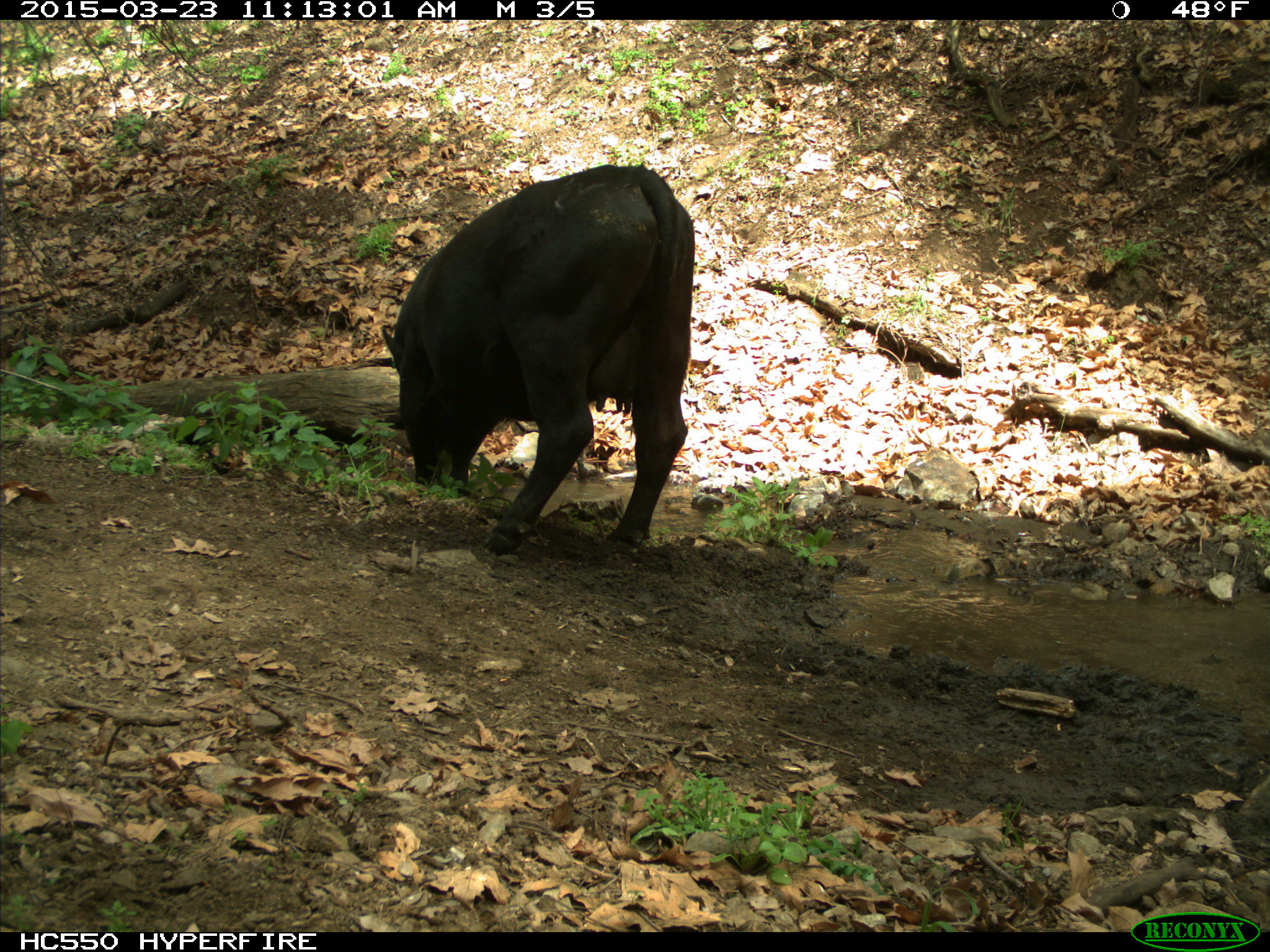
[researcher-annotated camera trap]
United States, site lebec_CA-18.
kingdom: Animalia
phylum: Chordata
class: Mammalia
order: Artiodactyla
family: Bovidae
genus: Bos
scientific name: Bos taurus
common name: domestic cow